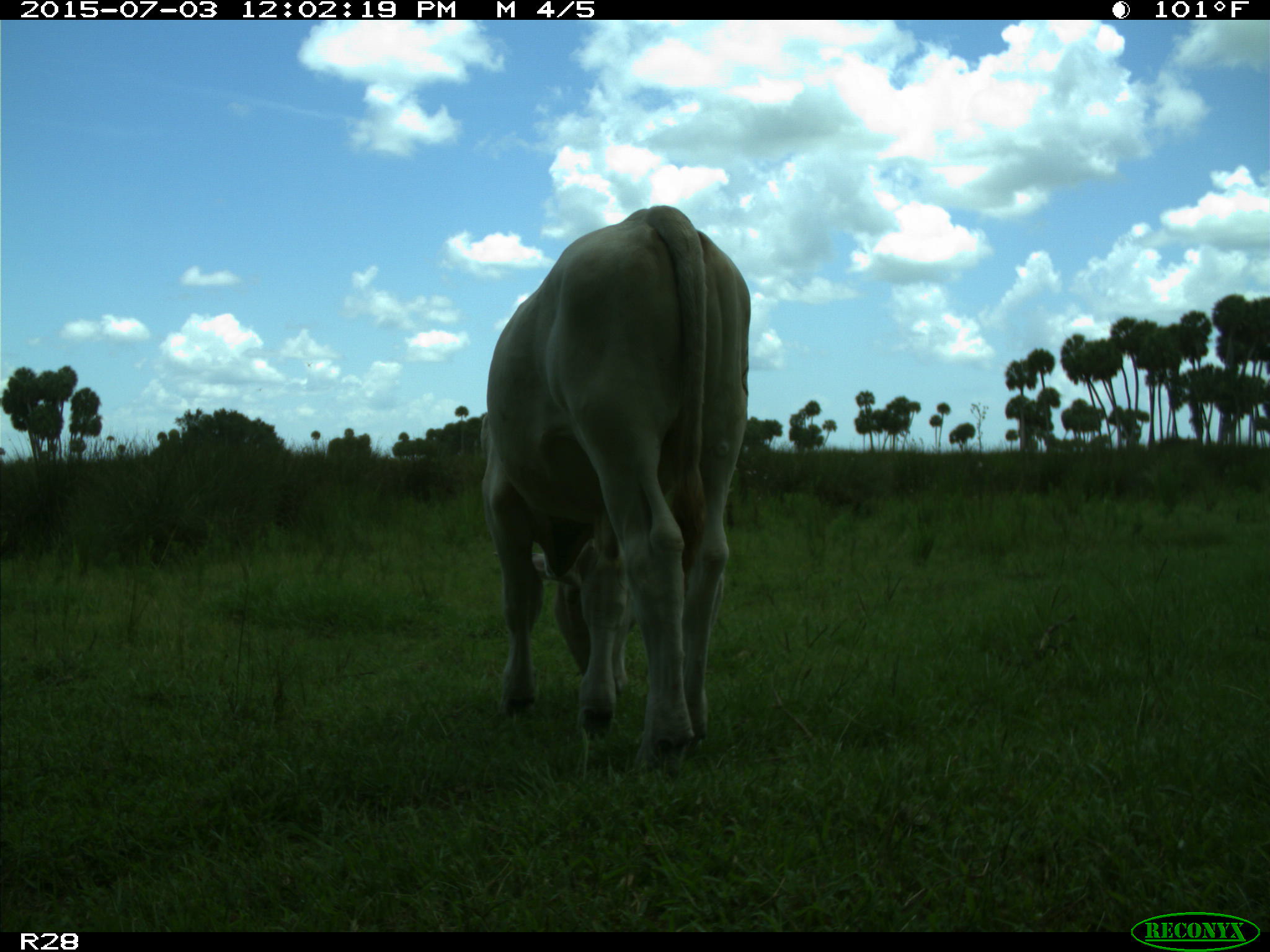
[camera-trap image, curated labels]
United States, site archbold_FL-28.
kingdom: Animalia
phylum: Chordata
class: Mammalia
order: Artiodactyla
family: Bovidae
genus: Bos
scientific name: Bos taurus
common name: domestic cow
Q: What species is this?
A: Bos taurus (domestic cow).